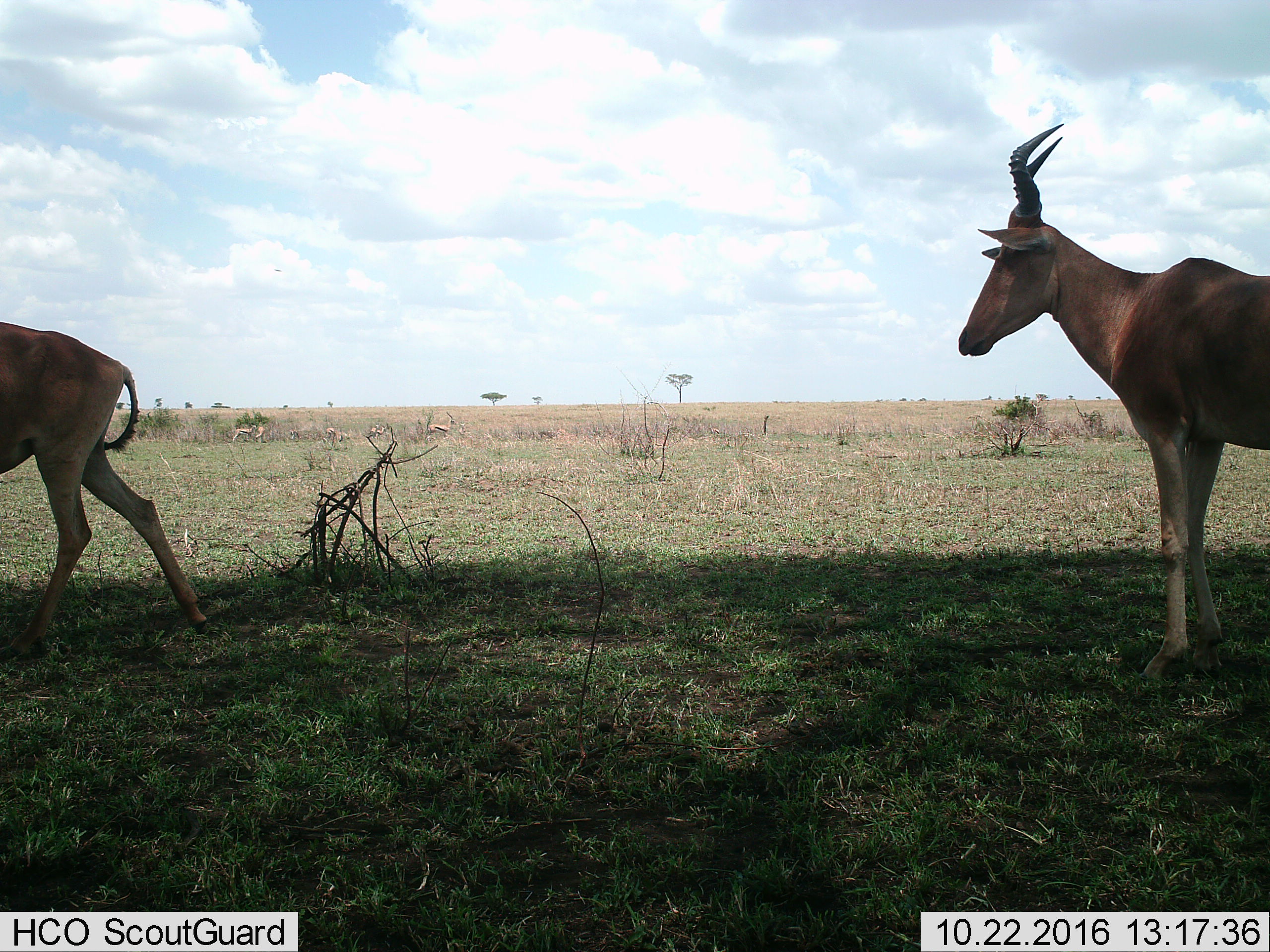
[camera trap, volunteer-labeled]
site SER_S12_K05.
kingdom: Animalia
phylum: Chordata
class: Mammalia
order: Artiodactyla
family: Bovidae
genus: Alcelaphus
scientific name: Alcelaphus buselaphus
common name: hartebeest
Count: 2.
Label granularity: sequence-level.